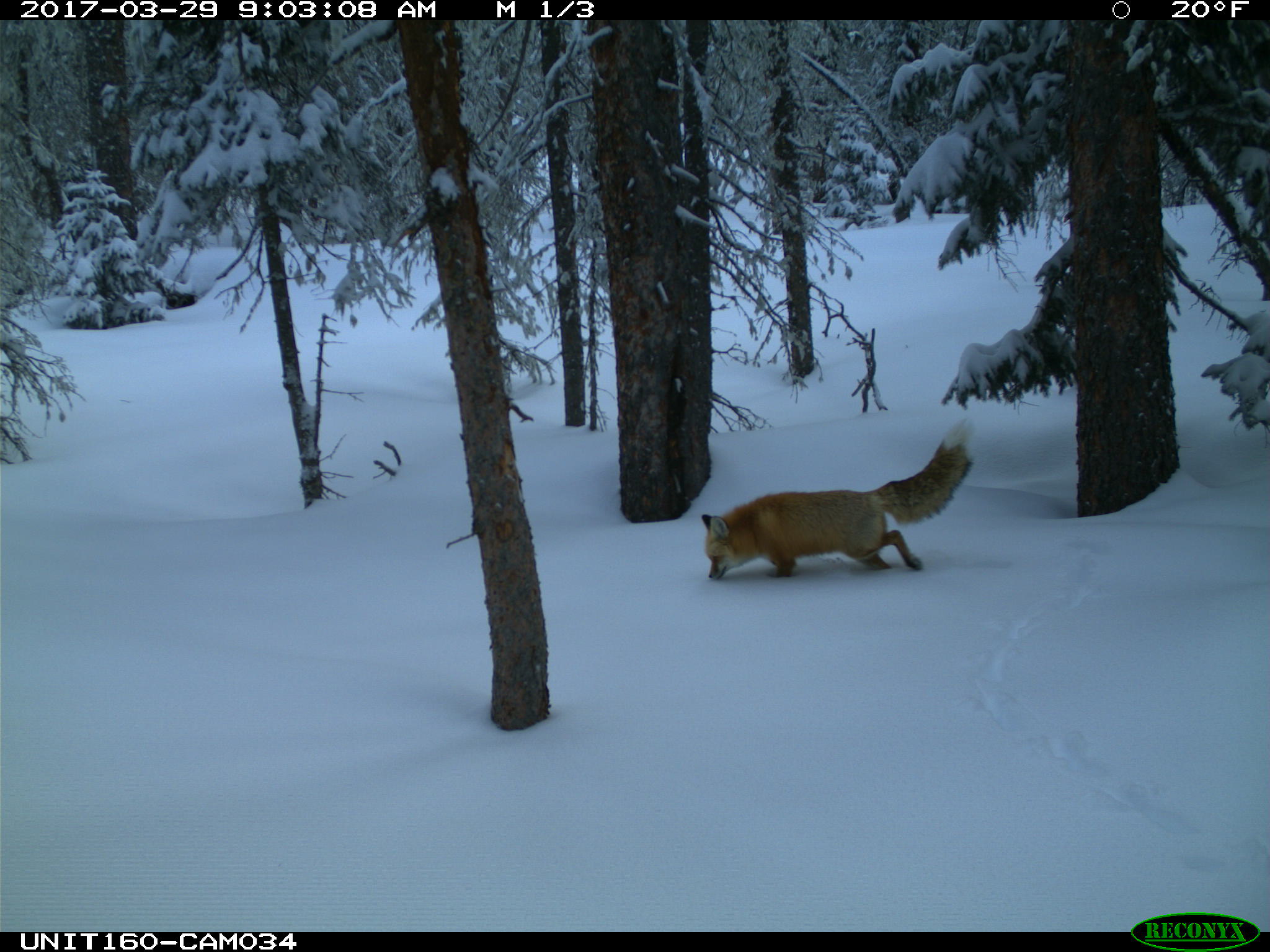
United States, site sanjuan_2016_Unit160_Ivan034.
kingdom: Animalia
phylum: Chordata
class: Mammalia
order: Carnivora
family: Canidae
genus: Vulpes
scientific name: Vulpes vulpes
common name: red fox